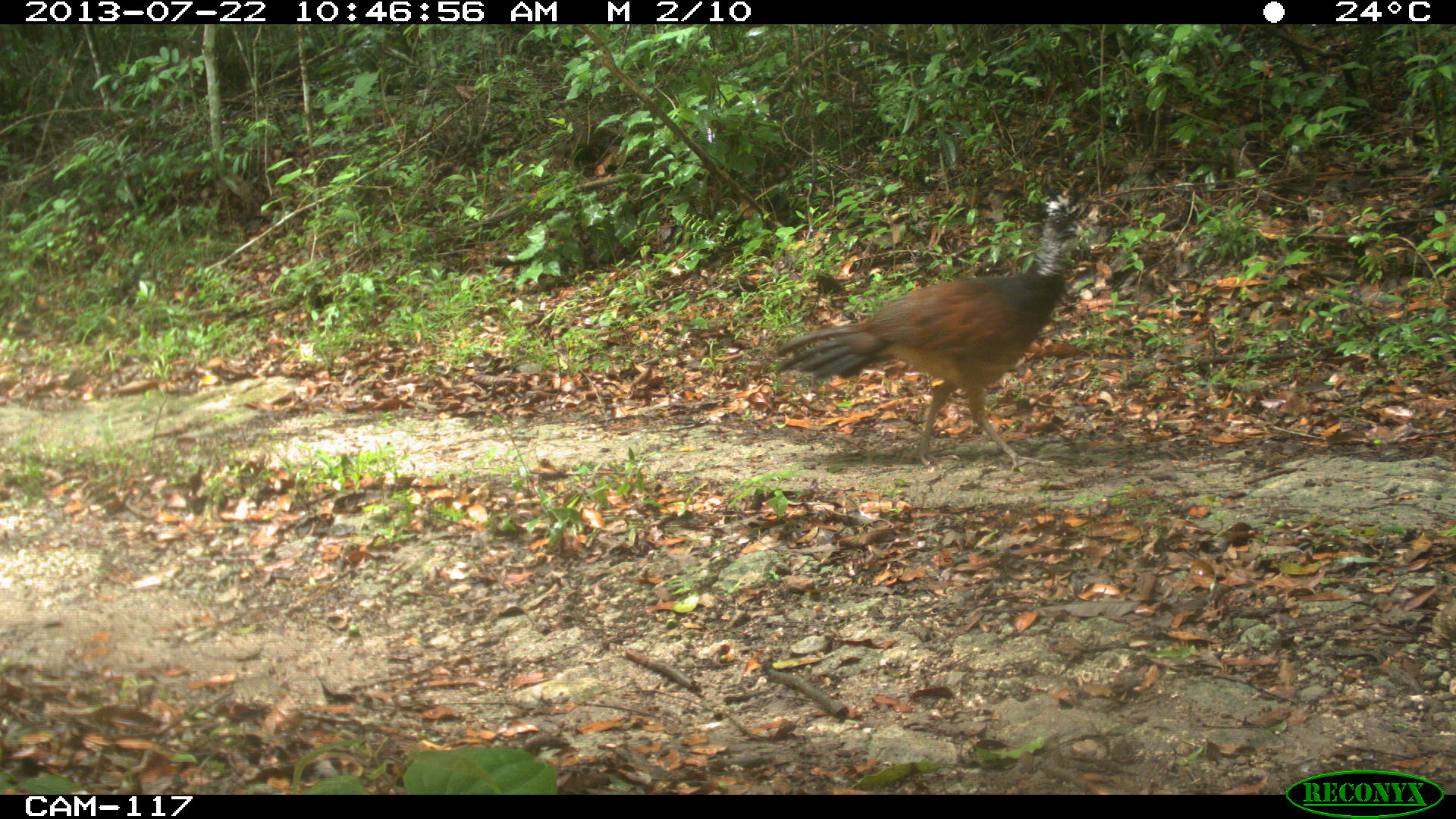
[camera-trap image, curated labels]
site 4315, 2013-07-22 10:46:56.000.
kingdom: Animalia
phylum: Chordata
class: Aves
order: Galliformes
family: Cracidae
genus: Crax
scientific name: Crax rubra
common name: great curassow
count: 1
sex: female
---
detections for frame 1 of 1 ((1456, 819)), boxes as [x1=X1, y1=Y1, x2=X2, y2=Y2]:
crax rubra: [x1=775, y1=200, x2=1084, y2=470]